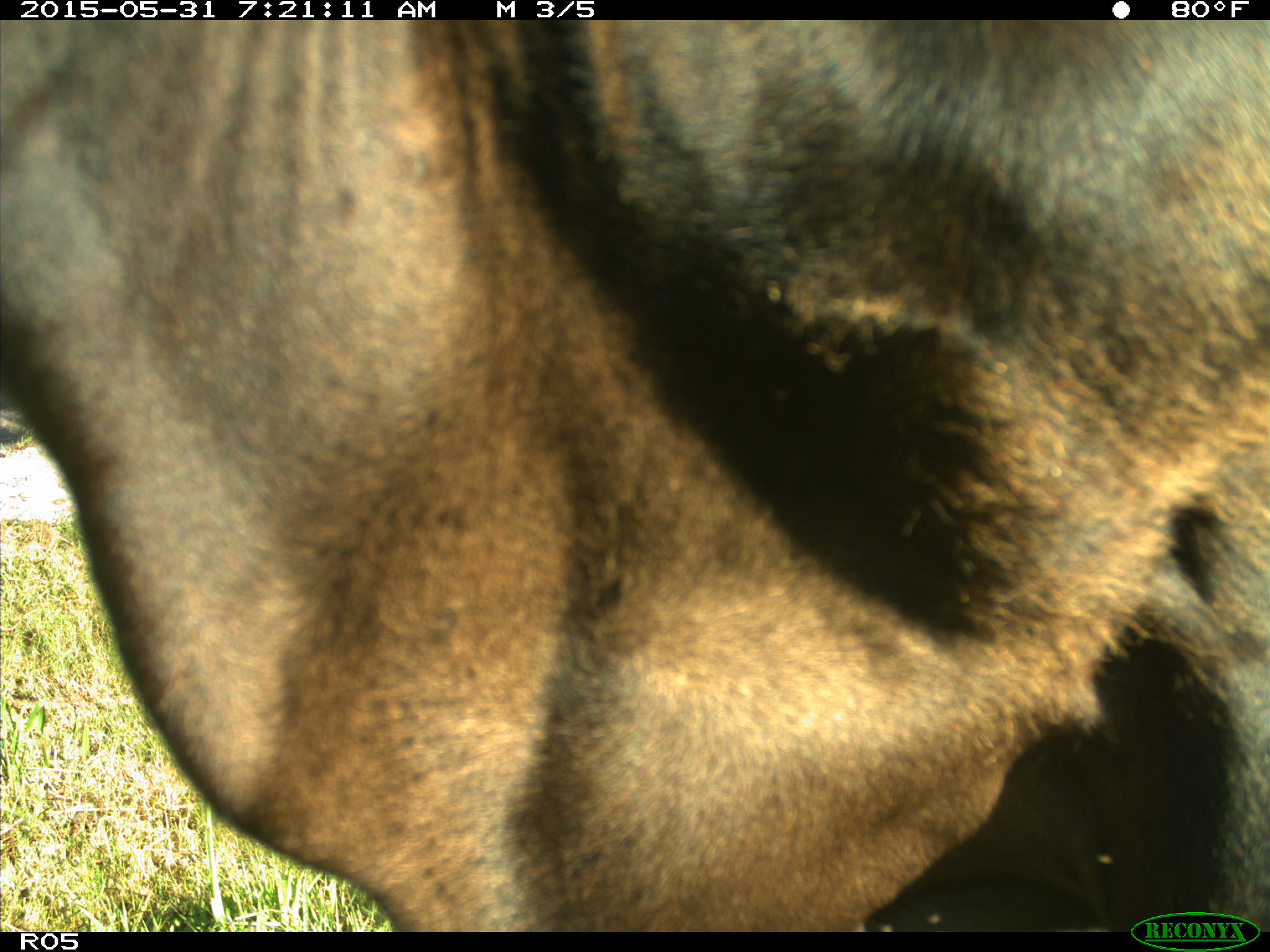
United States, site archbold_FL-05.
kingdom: Animalia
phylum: Chordata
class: Mammalia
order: Artiodactyla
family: Bovidae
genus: Bos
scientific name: Bos taurus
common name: domestic cow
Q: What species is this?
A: Bos taurus (domestic cow).